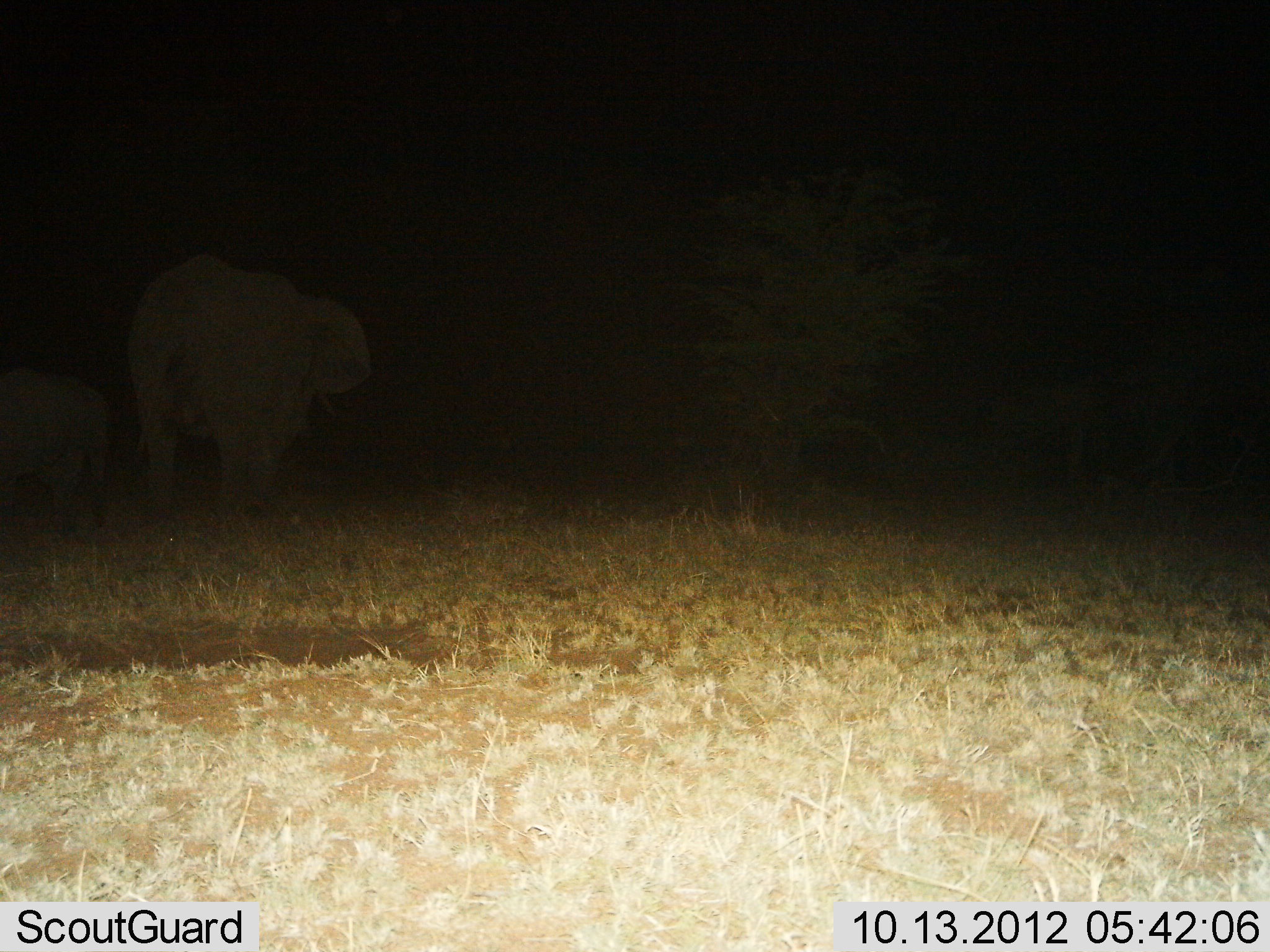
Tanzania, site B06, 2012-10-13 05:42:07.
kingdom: Animalia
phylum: Chordata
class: Mammalia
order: Proboscidea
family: Elephantidae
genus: Loxodonta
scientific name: Loxodonta africana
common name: african bush elephant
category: elephant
Elephant (african bush elephant) (Loxodonta africana), count 2. Behavior (volunteer vote fractions): standing 40%, resting 0%, moving 60%, interacting 0%. Young present (vote fraction): 70%. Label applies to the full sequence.